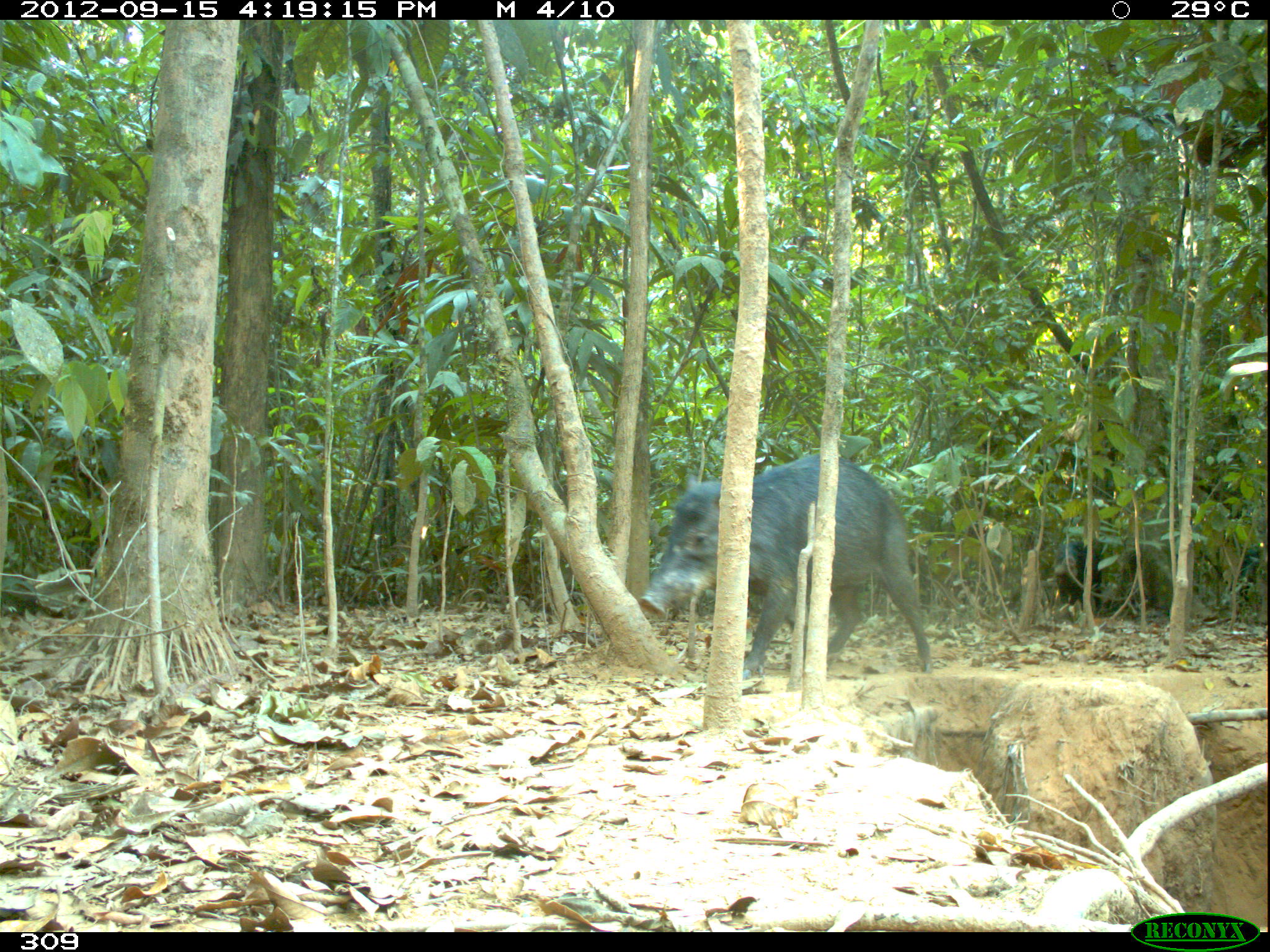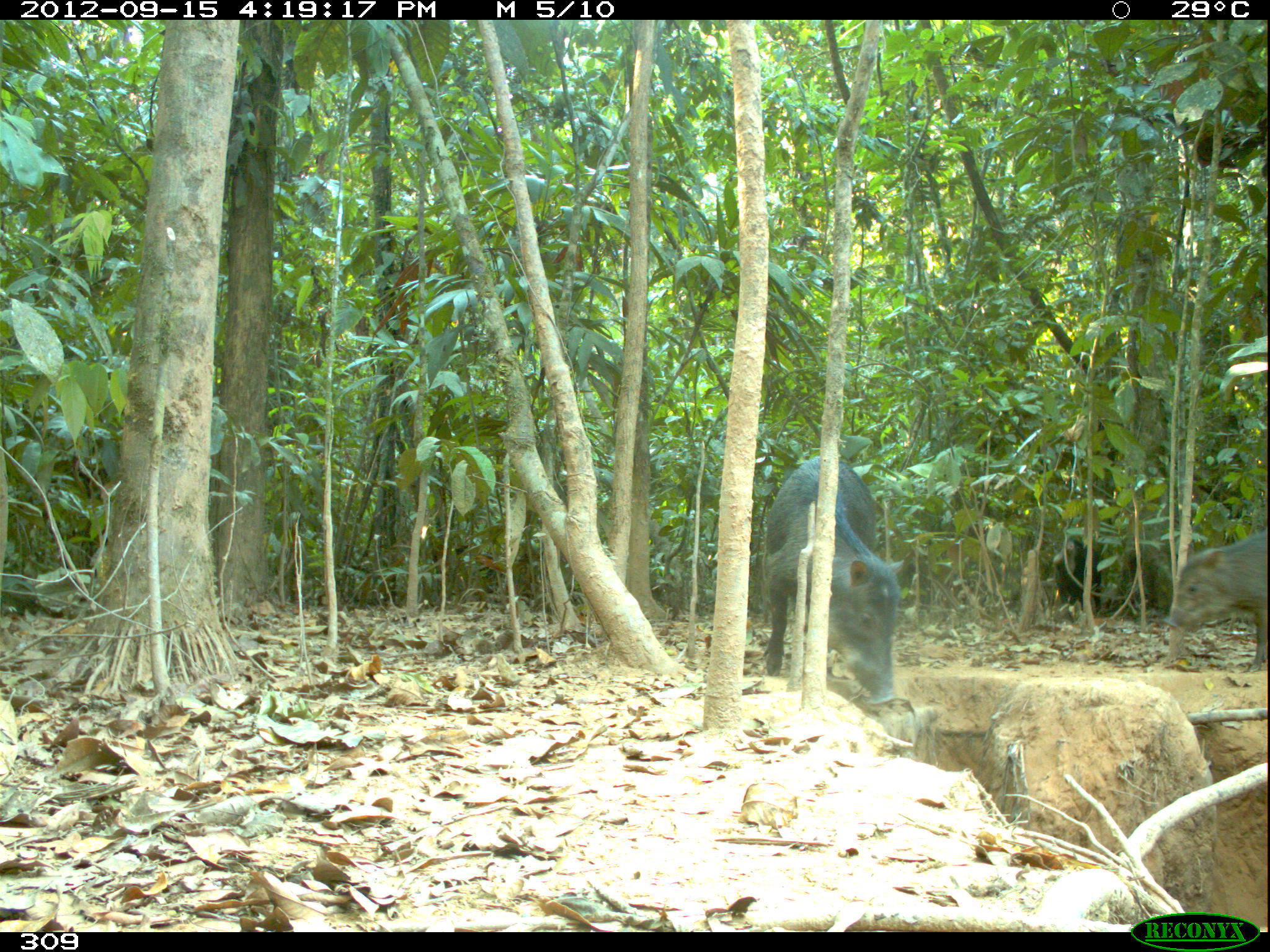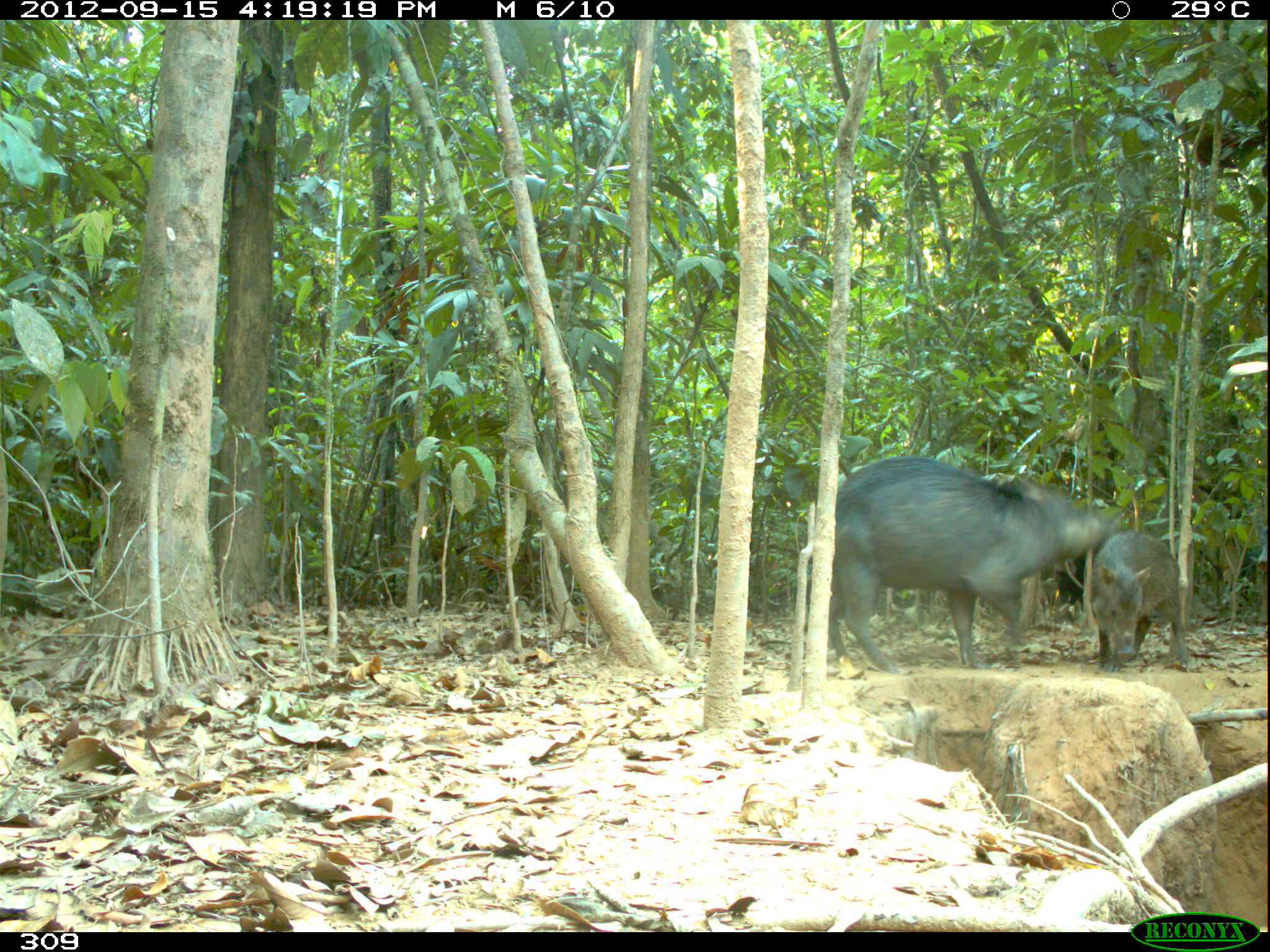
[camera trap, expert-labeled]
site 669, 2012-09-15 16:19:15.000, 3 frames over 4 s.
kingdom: Animalia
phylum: Chordata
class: Mammalia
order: Artiodactyla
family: Tayassuidae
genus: Tayassu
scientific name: Tayassu pecari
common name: white-lipped peccary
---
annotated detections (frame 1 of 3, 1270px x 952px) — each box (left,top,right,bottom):
tayassu pecari: (635,455,932,681); (1054,537,1102,608)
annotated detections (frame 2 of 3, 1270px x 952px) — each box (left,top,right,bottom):
tayassu pecari: (761,455,909,704); (1162,527,1268,673); (1050,536,1102,614)